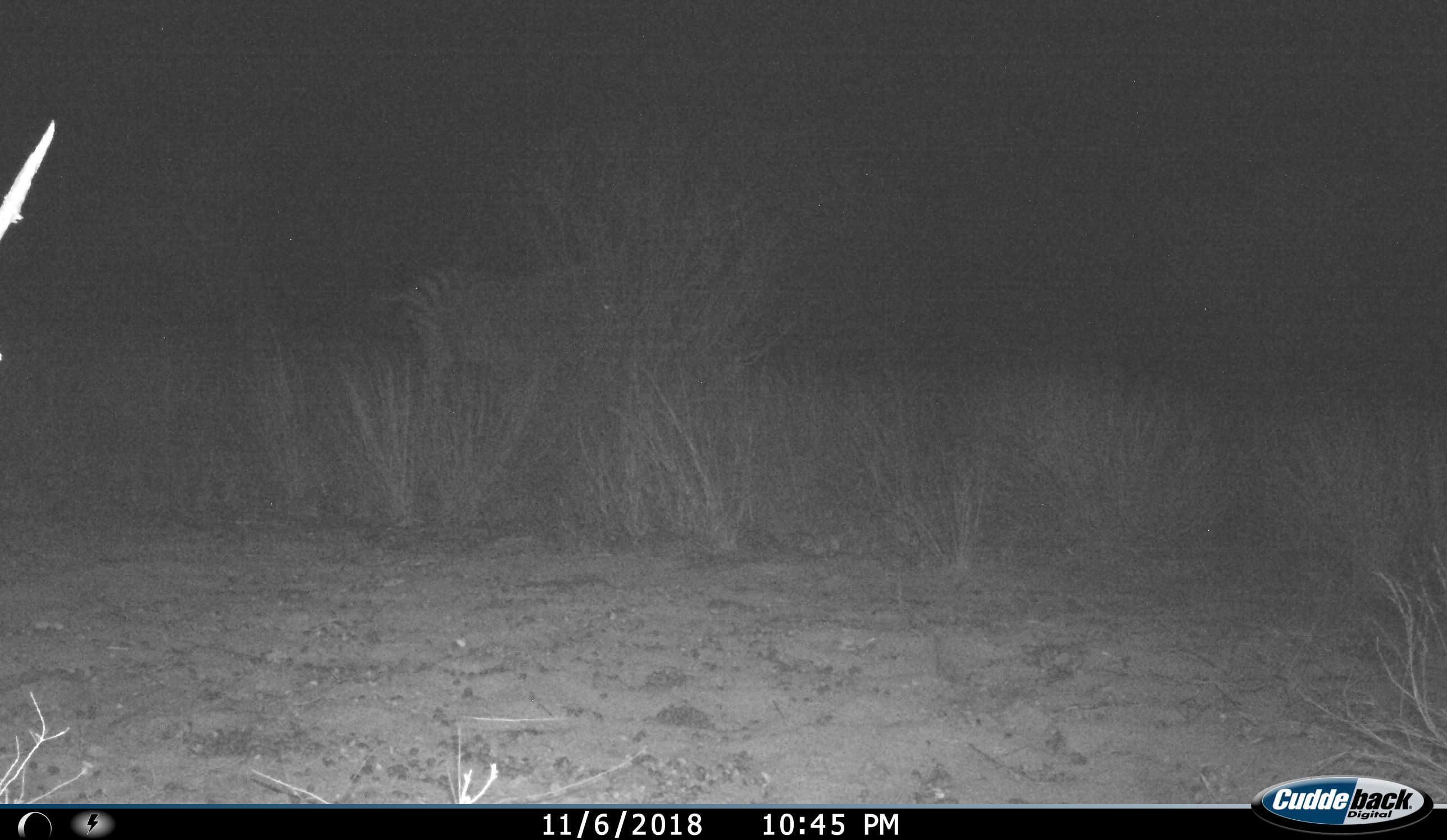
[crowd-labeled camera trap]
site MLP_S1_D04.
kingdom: Animalia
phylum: Chordata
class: Mammalia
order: Perissodactyla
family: Equidae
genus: Equus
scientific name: Equus quagga burchellii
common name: burchell's zebra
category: zebraburchells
Zebraburchells (burchell's zebra) (Equus quagga burchellii), count 1. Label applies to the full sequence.